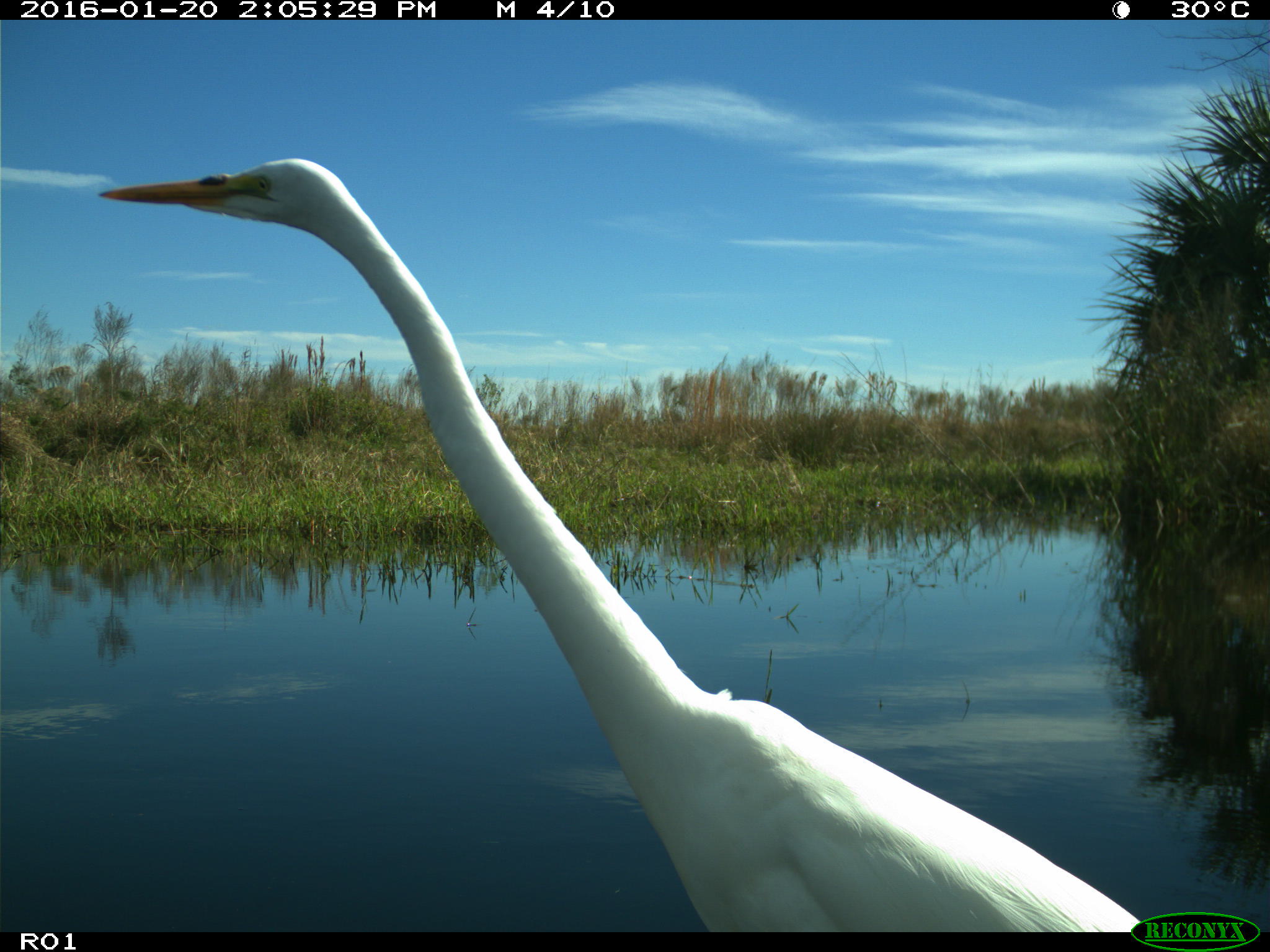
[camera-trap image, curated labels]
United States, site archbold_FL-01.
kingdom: Animalia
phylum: Chordata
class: Aves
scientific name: Aves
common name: birds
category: unidentified bird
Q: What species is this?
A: Unidentified bird (birds) (Aves).